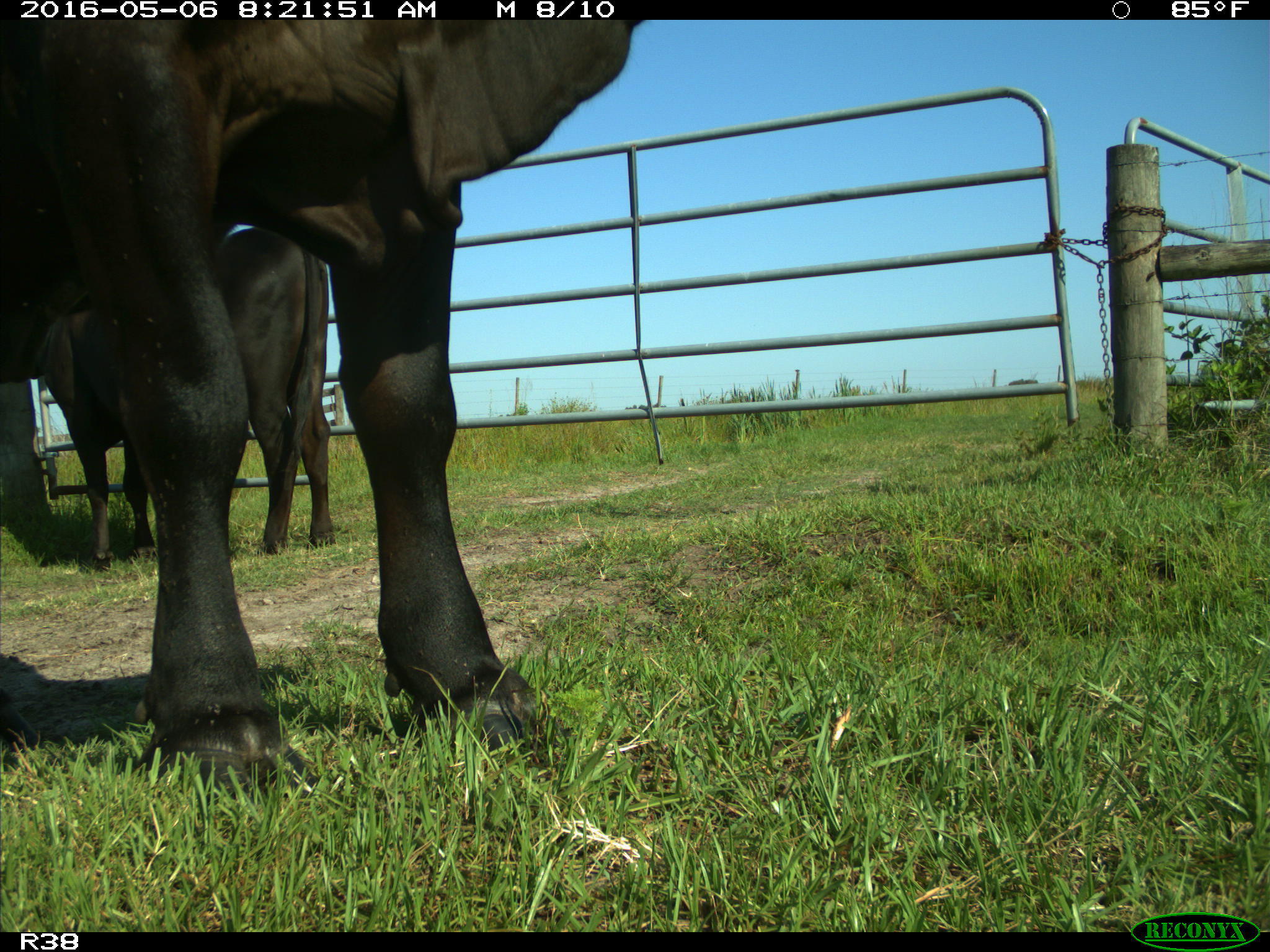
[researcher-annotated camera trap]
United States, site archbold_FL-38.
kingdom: Animalia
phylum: Chordata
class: Mammalia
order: Artiodactyla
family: Bovidae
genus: Bos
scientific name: Bos taurus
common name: domestic cow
Bos taurus (domestic cow).